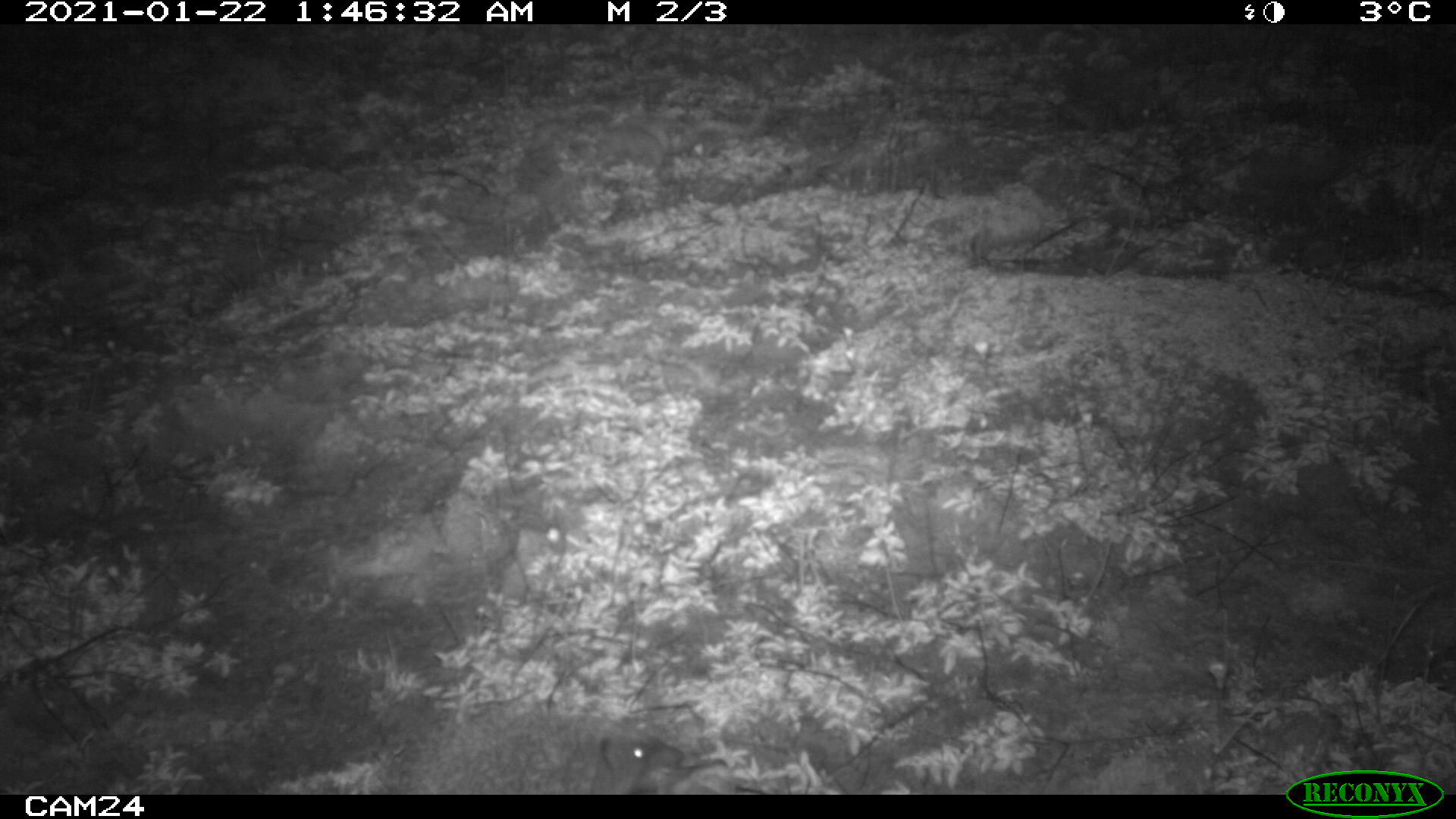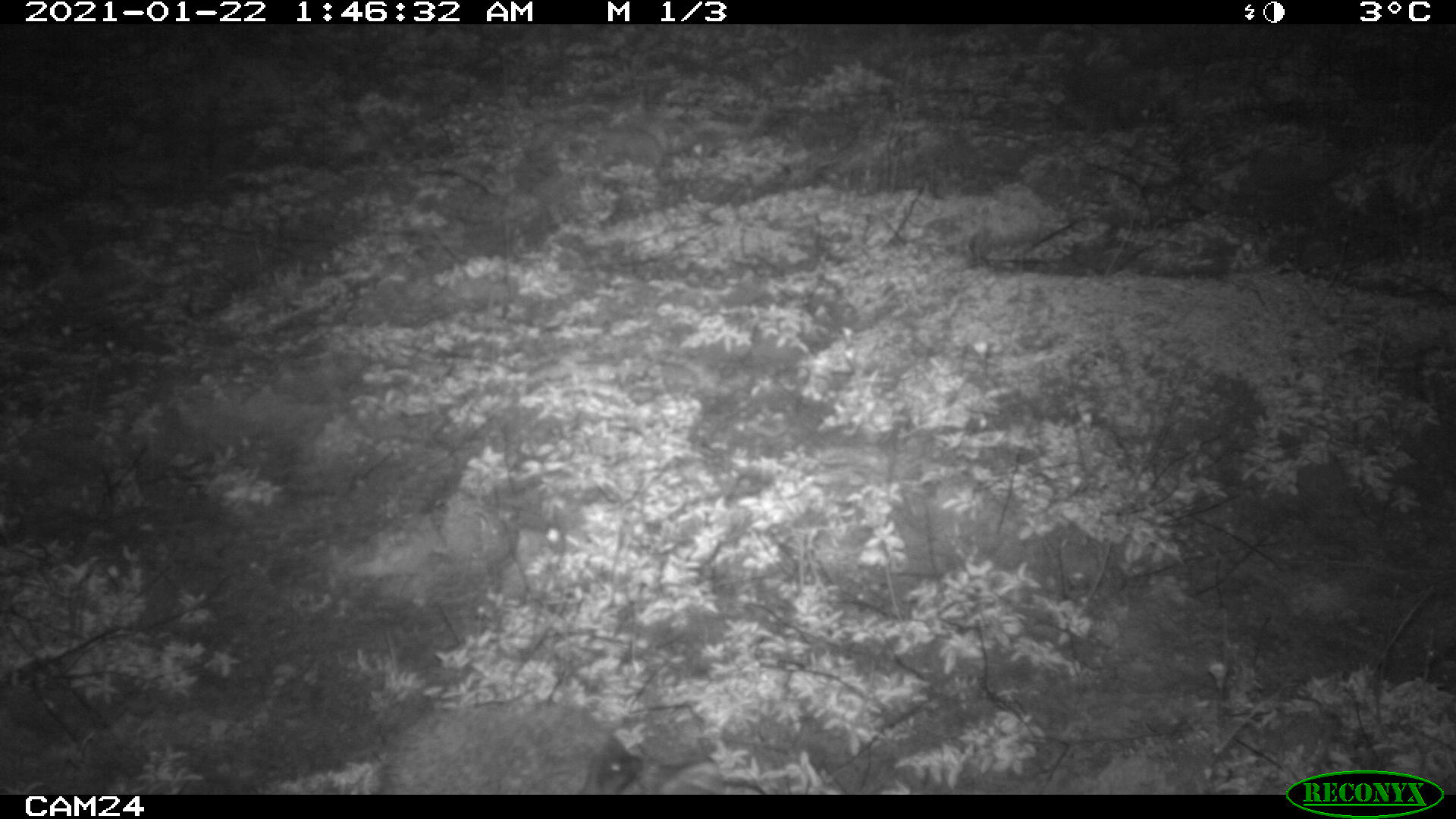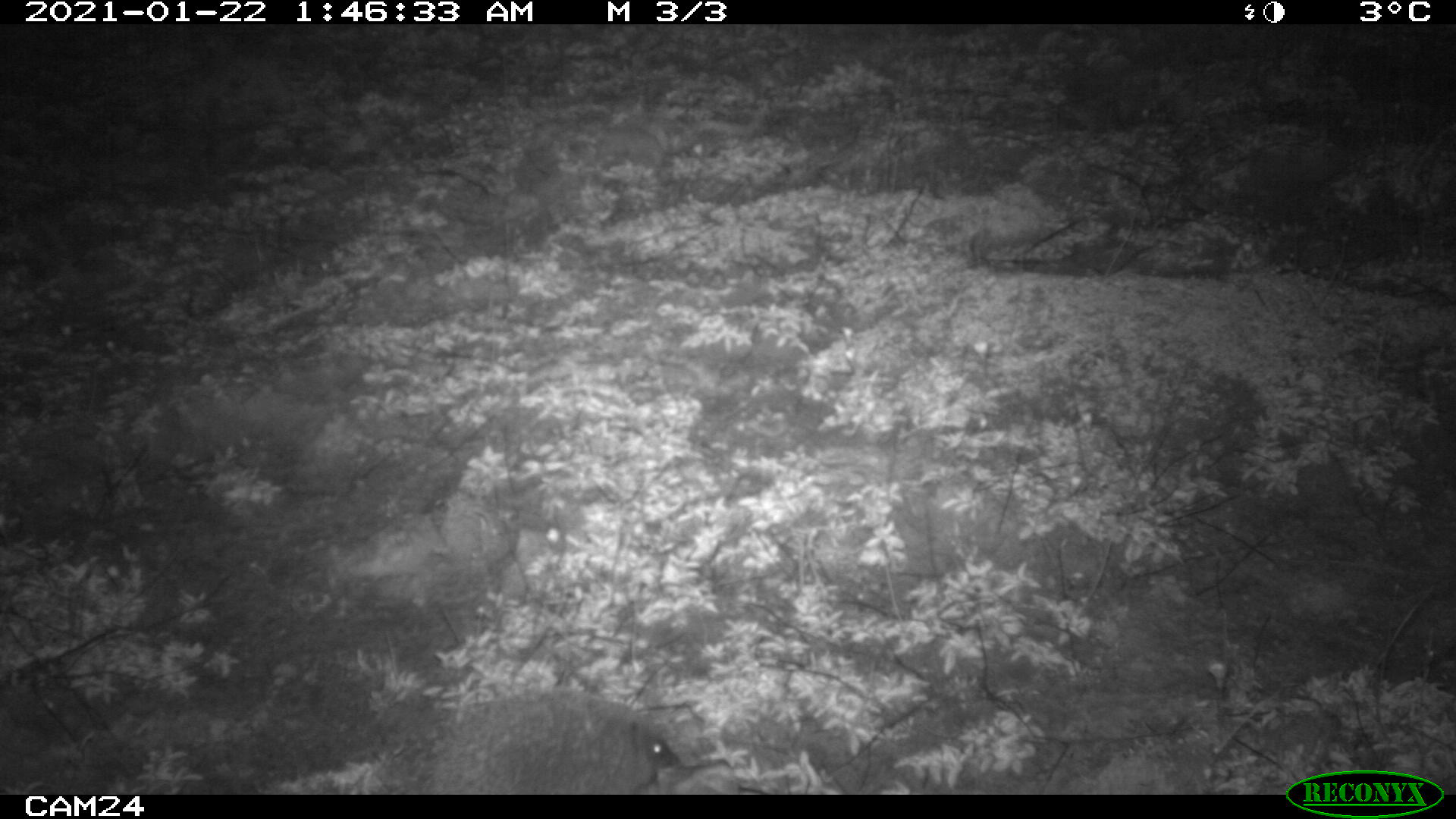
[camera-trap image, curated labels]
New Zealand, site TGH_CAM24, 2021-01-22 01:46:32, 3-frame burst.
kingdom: Animalia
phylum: Chordata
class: Mammalia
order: Eulipotyphla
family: Erinaceidae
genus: Erinaceus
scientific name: Erinaceus europaeus europaeus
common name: european hedgehog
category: hedgehog